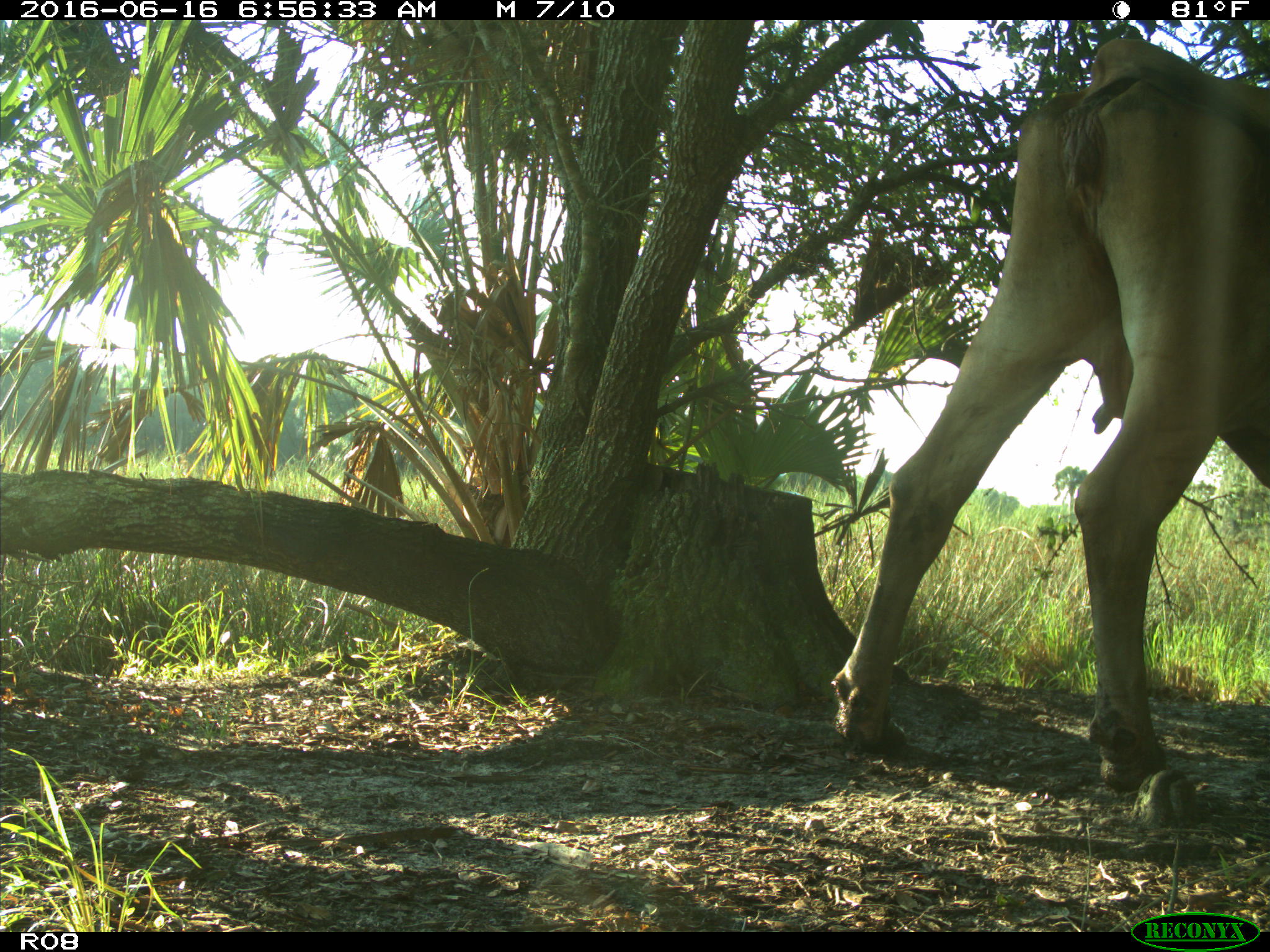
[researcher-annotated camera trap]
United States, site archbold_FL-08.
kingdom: Animalia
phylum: Chordata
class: Mammalia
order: Artiodactyla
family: Bovidae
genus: Bos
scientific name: Bos taurus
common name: domestic cow